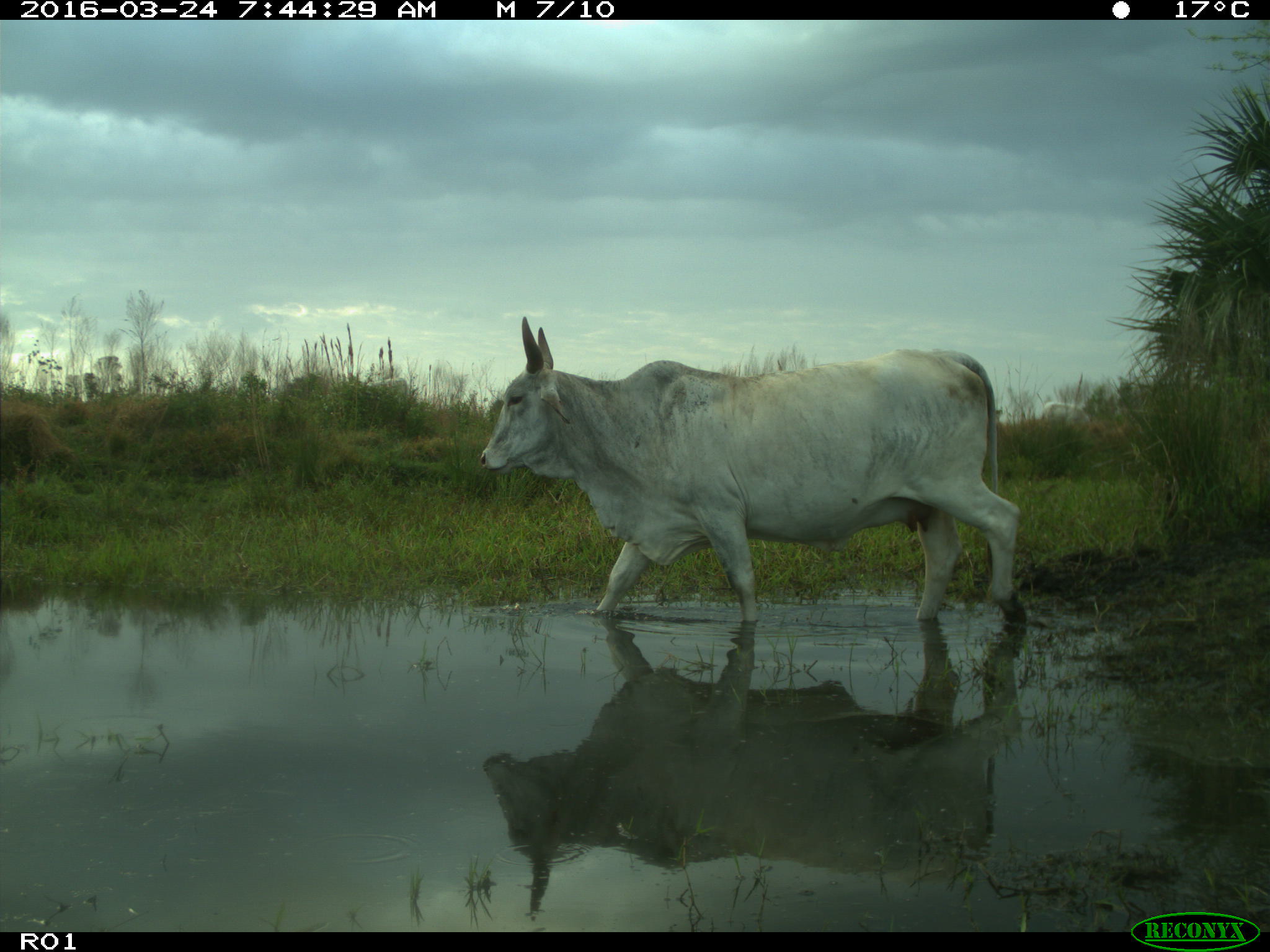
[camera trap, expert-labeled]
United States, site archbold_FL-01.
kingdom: Animalia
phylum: Chordata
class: Mammalia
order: Artiodactyla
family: Bovidae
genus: Bos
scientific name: Bos taurus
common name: domestic cow